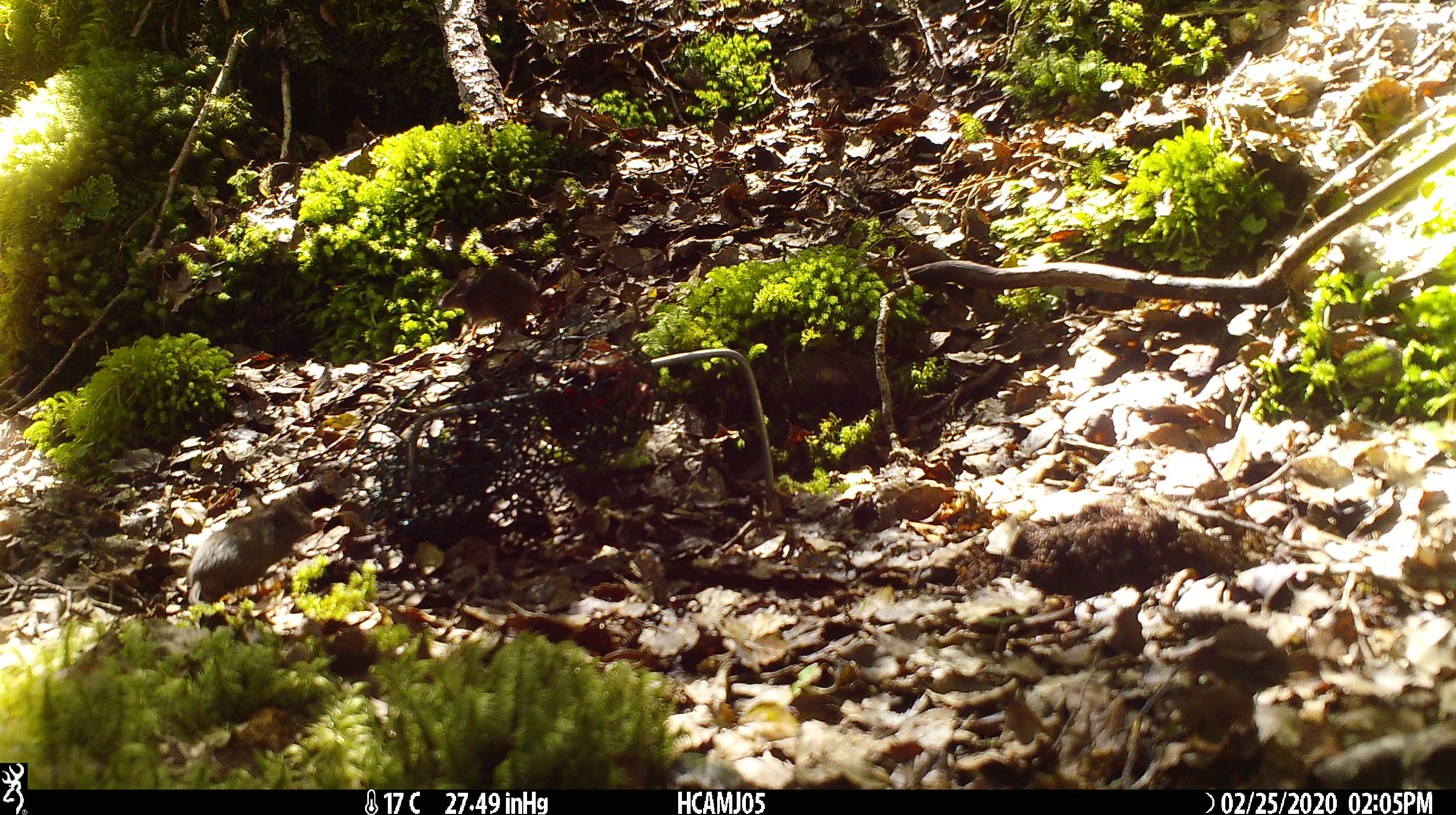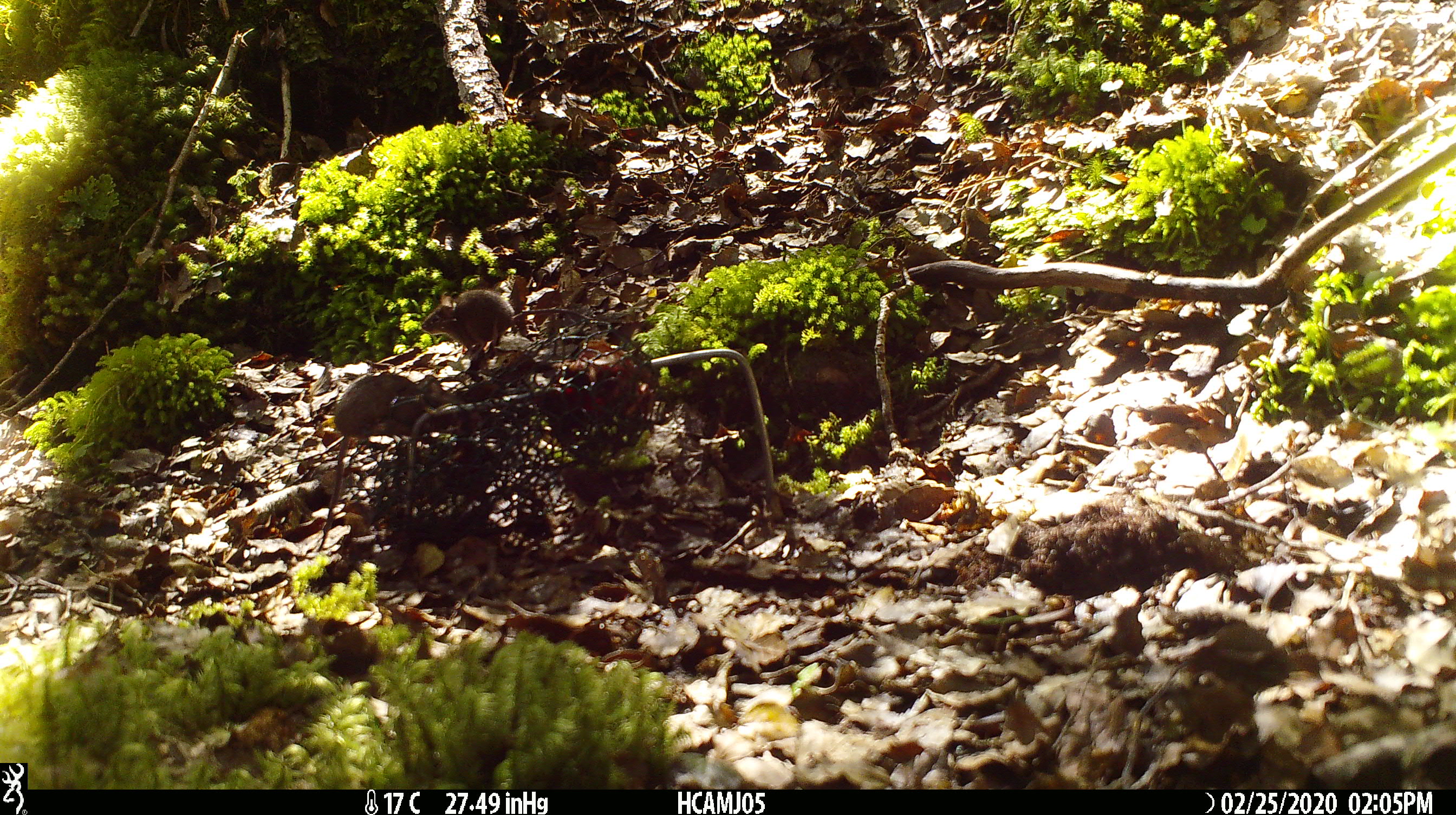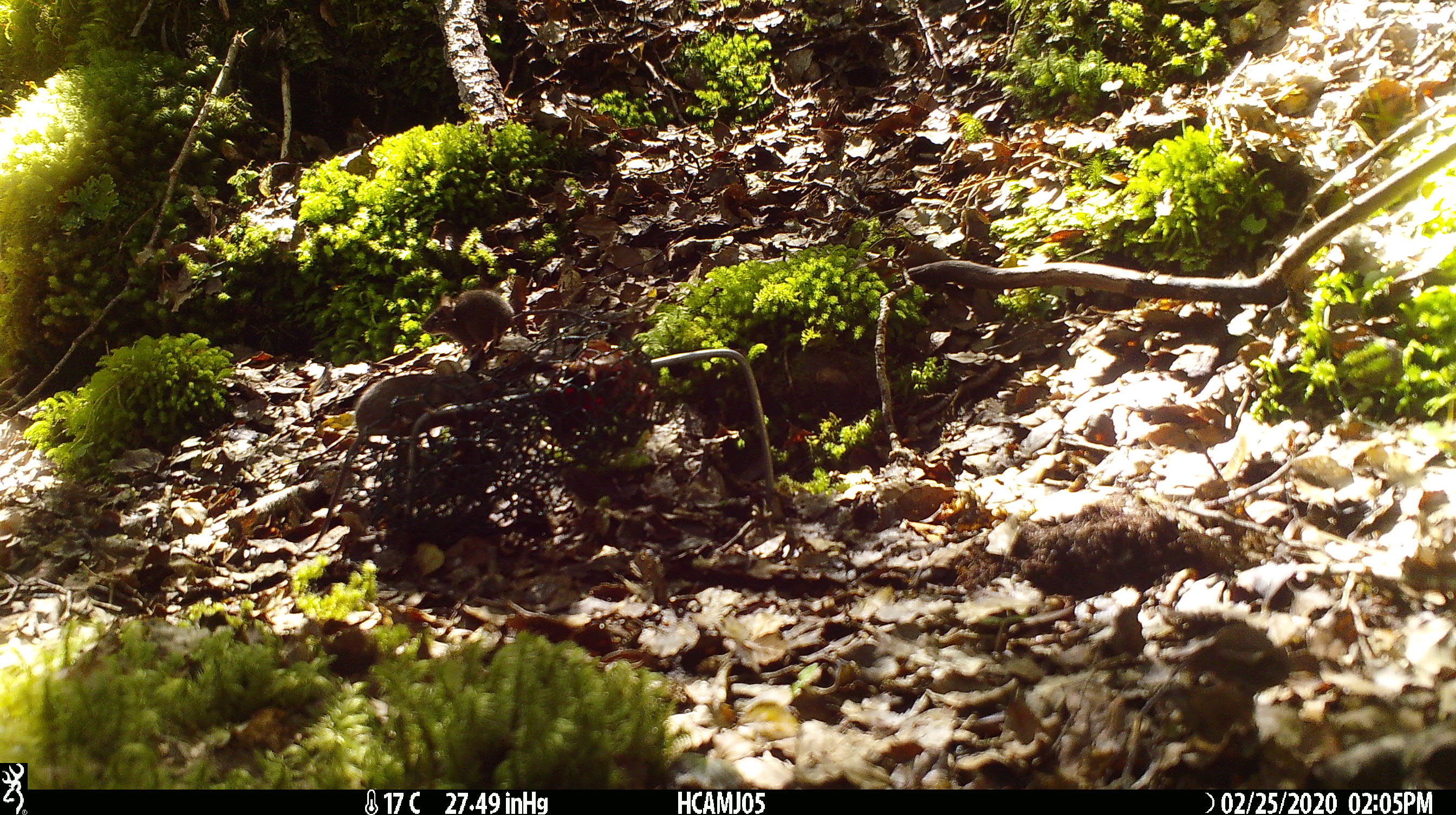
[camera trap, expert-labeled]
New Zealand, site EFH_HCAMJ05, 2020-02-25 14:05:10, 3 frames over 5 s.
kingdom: Animalia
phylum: Chordata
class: Mammalia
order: Rodentia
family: Muridae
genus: Mus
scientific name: Mus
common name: mouse